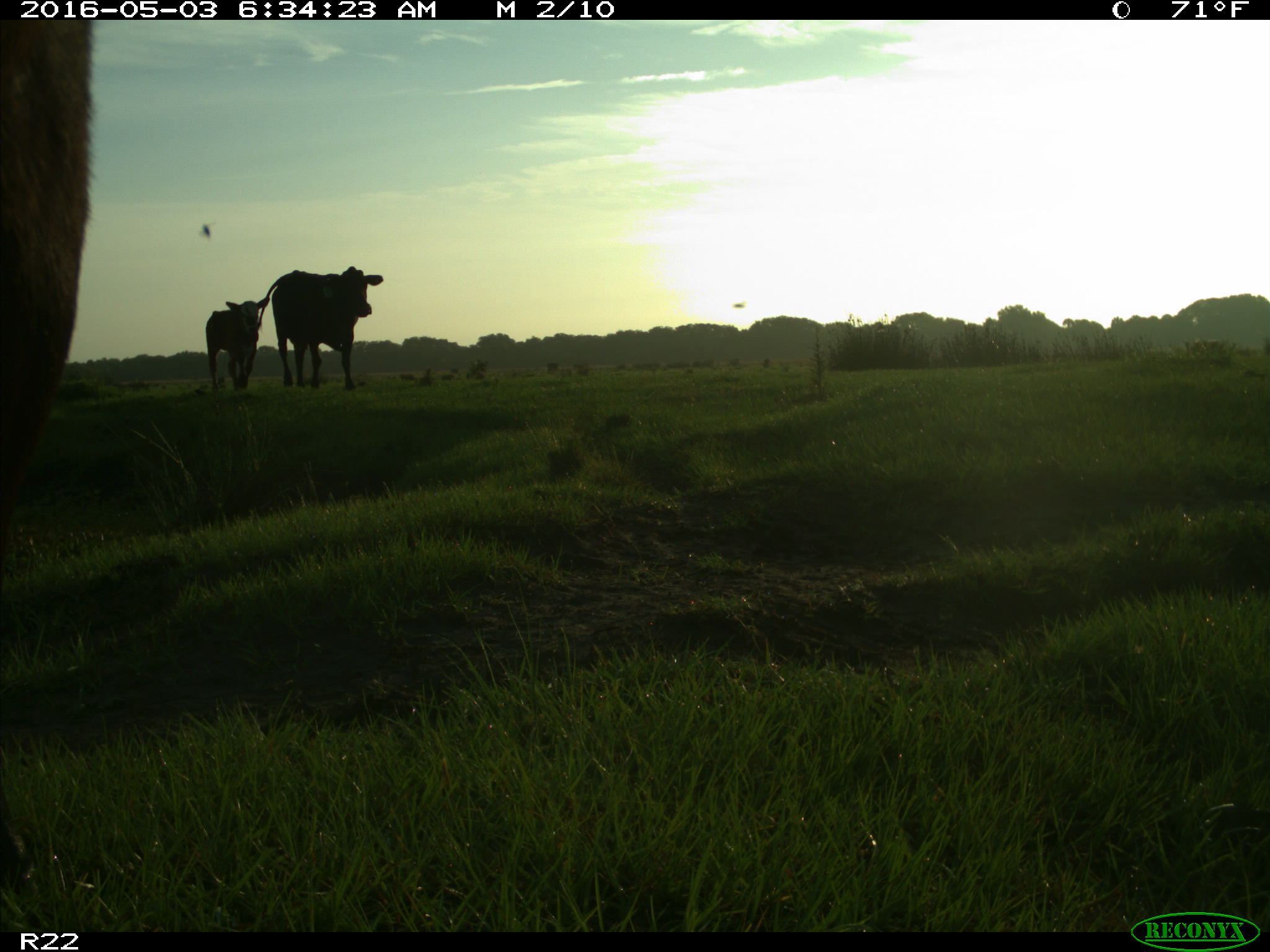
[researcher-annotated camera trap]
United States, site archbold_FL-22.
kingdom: Animalia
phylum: Chordata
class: Mammalia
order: Artiodactyla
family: Bovidae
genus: Bos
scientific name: Bos taurus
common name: domestic cow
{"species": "Bos taurus (domestic cow)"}